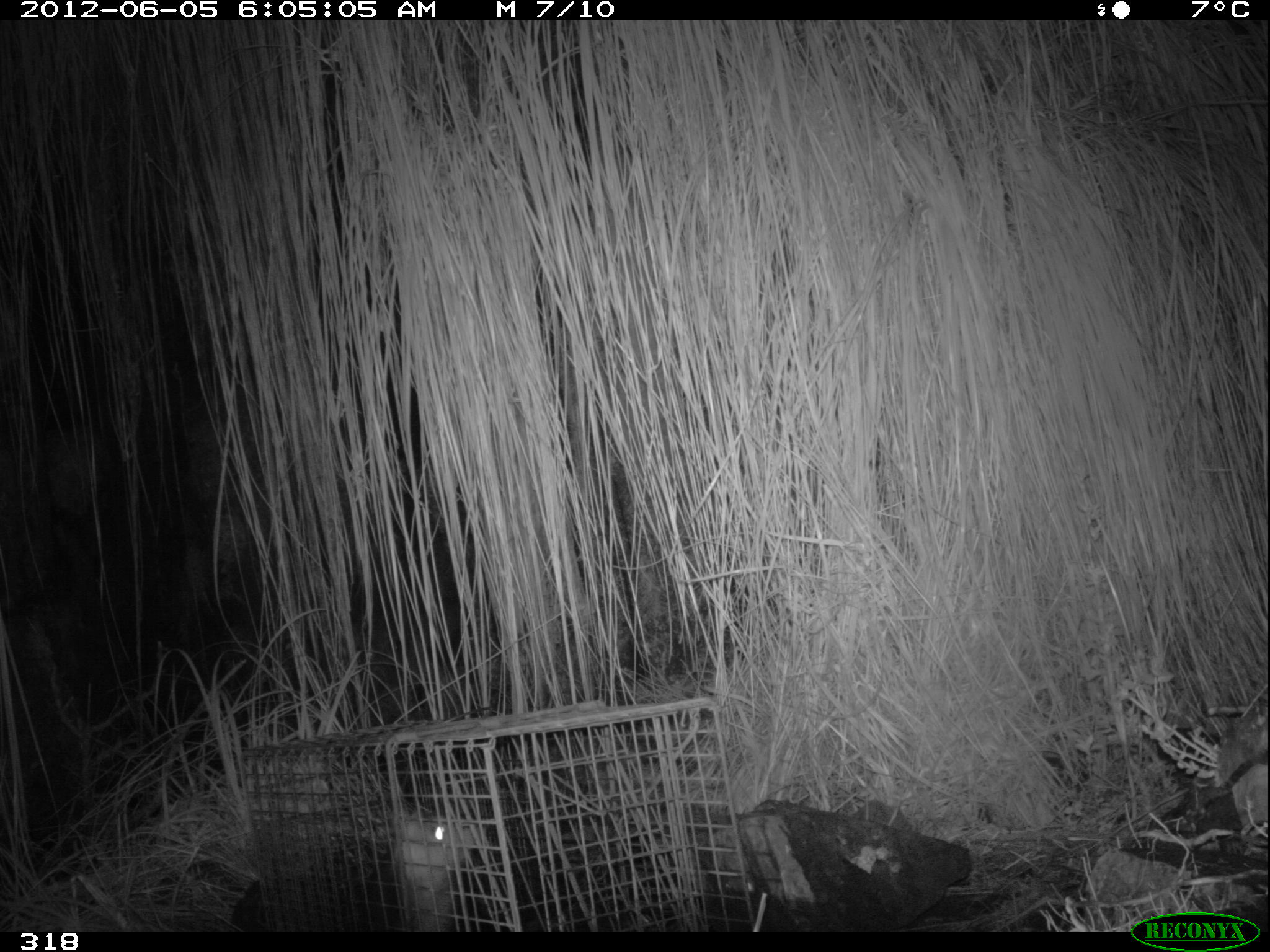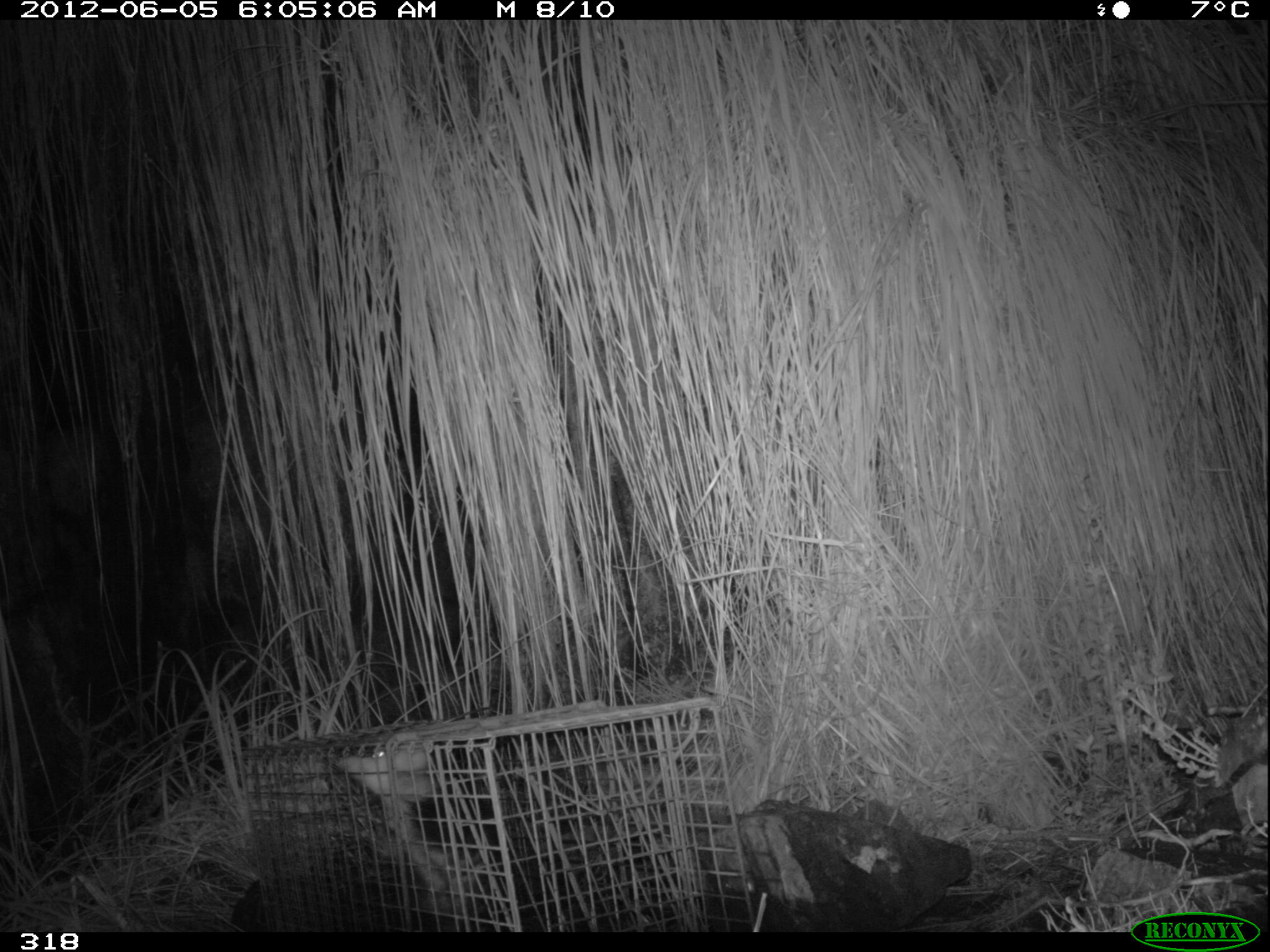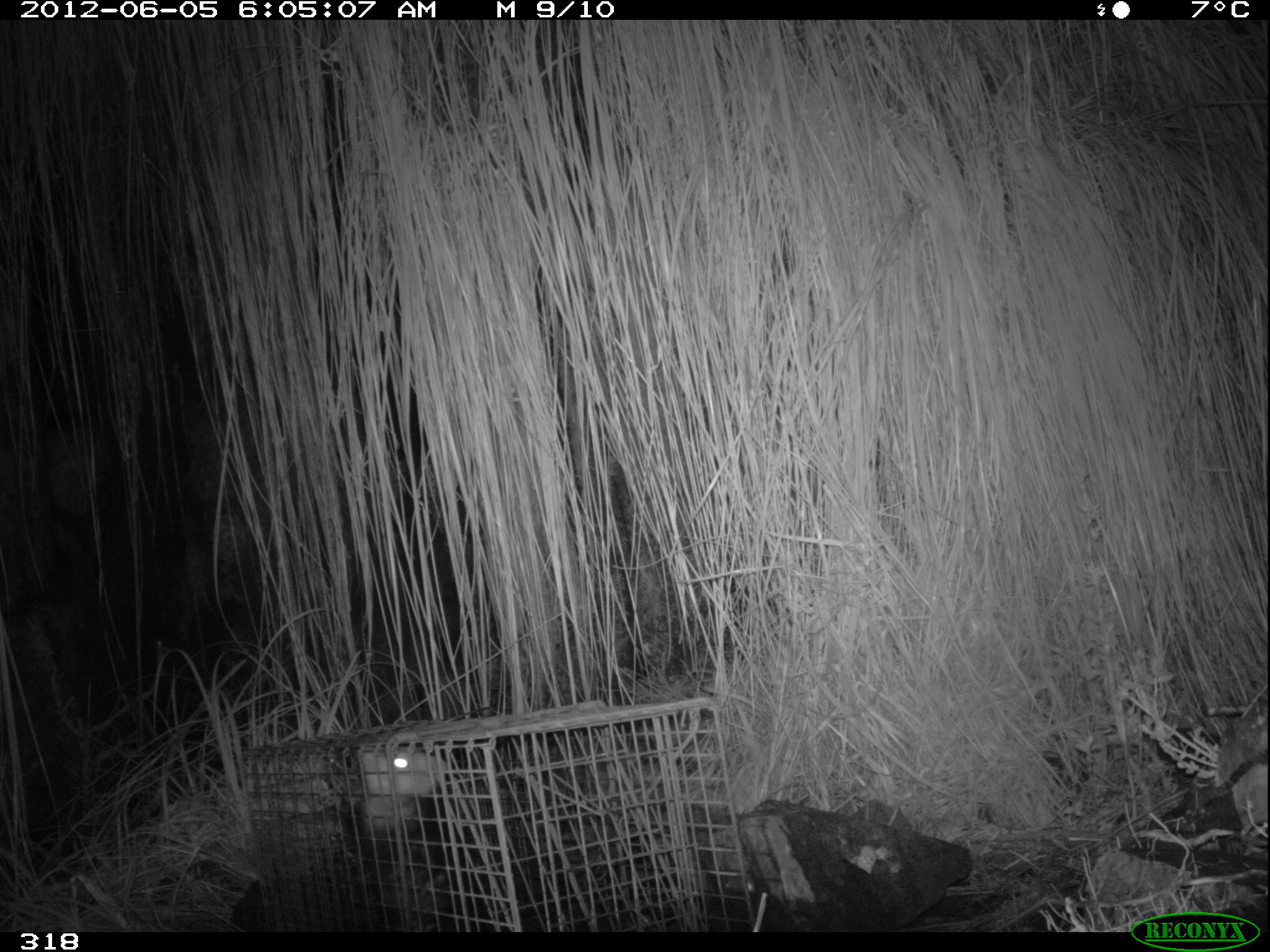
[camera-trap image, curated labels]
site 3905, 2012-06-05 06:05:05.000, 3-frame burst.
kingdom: Animalia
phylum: Chordata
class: Mammalia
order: Didelphimorphia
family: Didelphidae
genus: Didelphis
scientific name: Didelphis pernigra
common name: andean white-eared opossum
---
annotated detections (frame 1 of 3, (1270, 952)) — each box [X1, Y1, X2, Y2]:
didelphis pernigra: [364, 810, 501, 930]